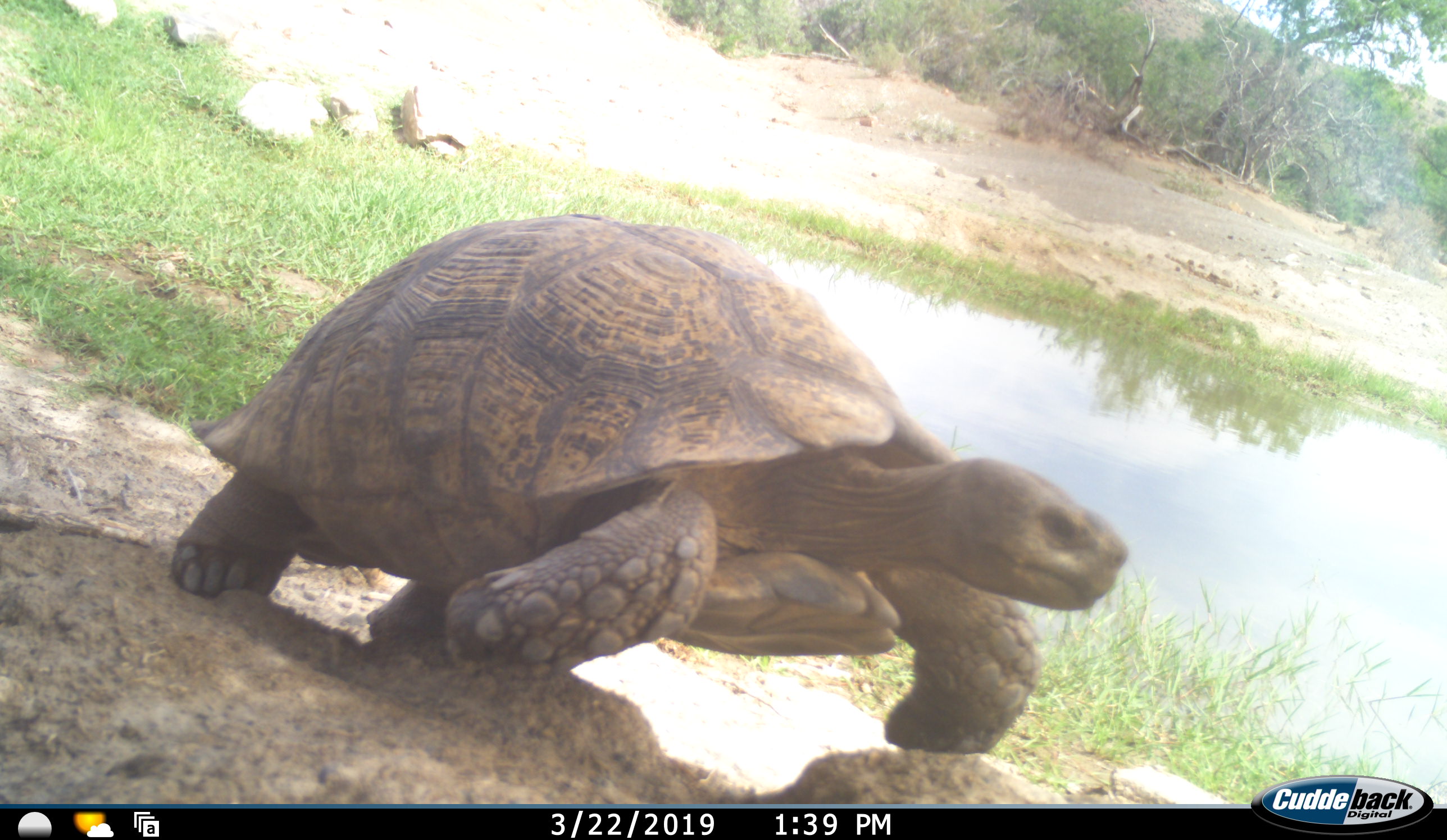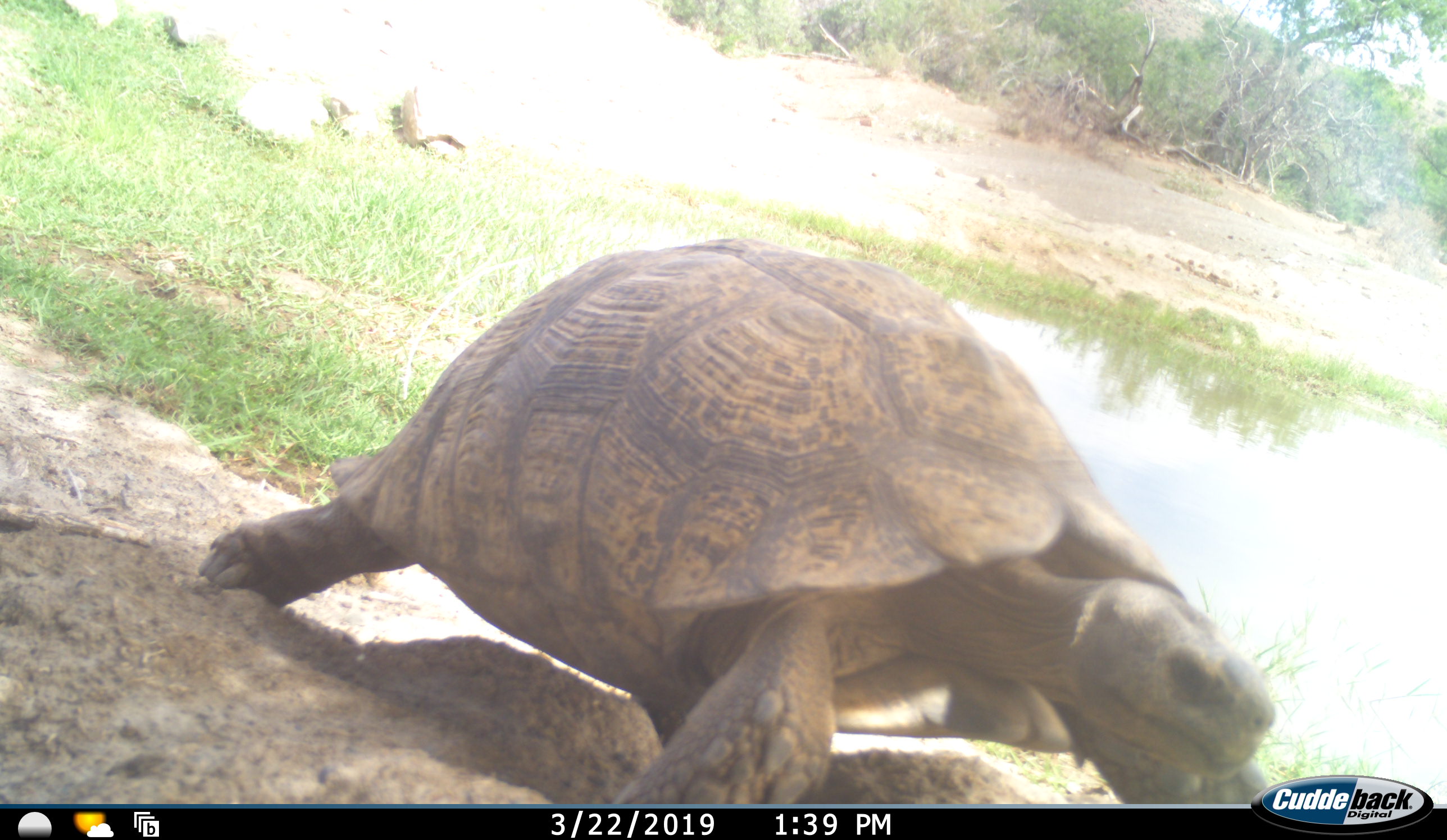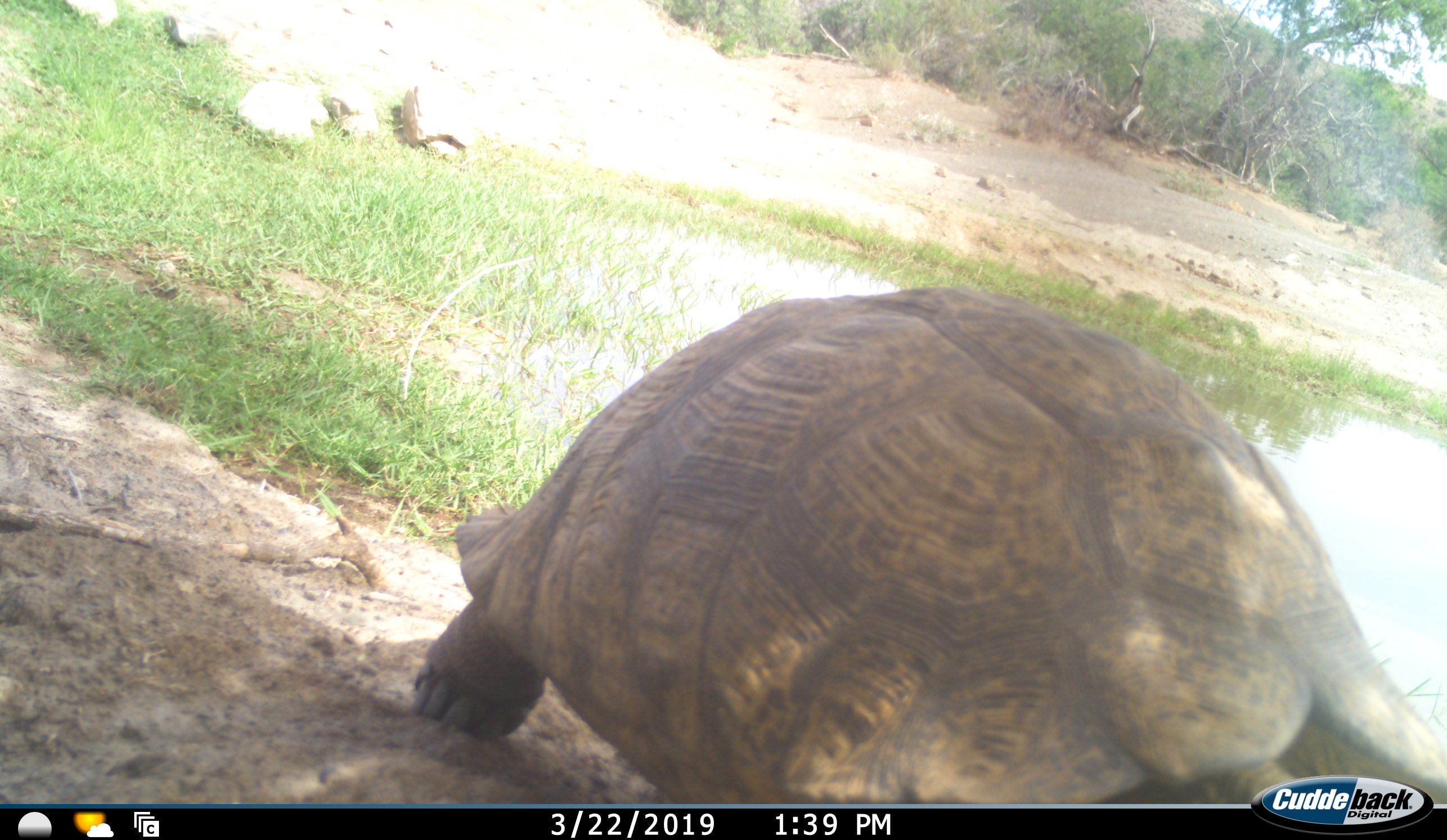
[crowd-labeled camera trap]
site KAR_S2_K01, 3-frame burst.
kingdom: Animalia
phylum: Chordata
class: Reptilia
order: Testudines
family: Testudinidae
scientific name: Testudinidae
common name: tortoise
Tortoise (Testudinidae), count 1. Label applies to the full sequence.